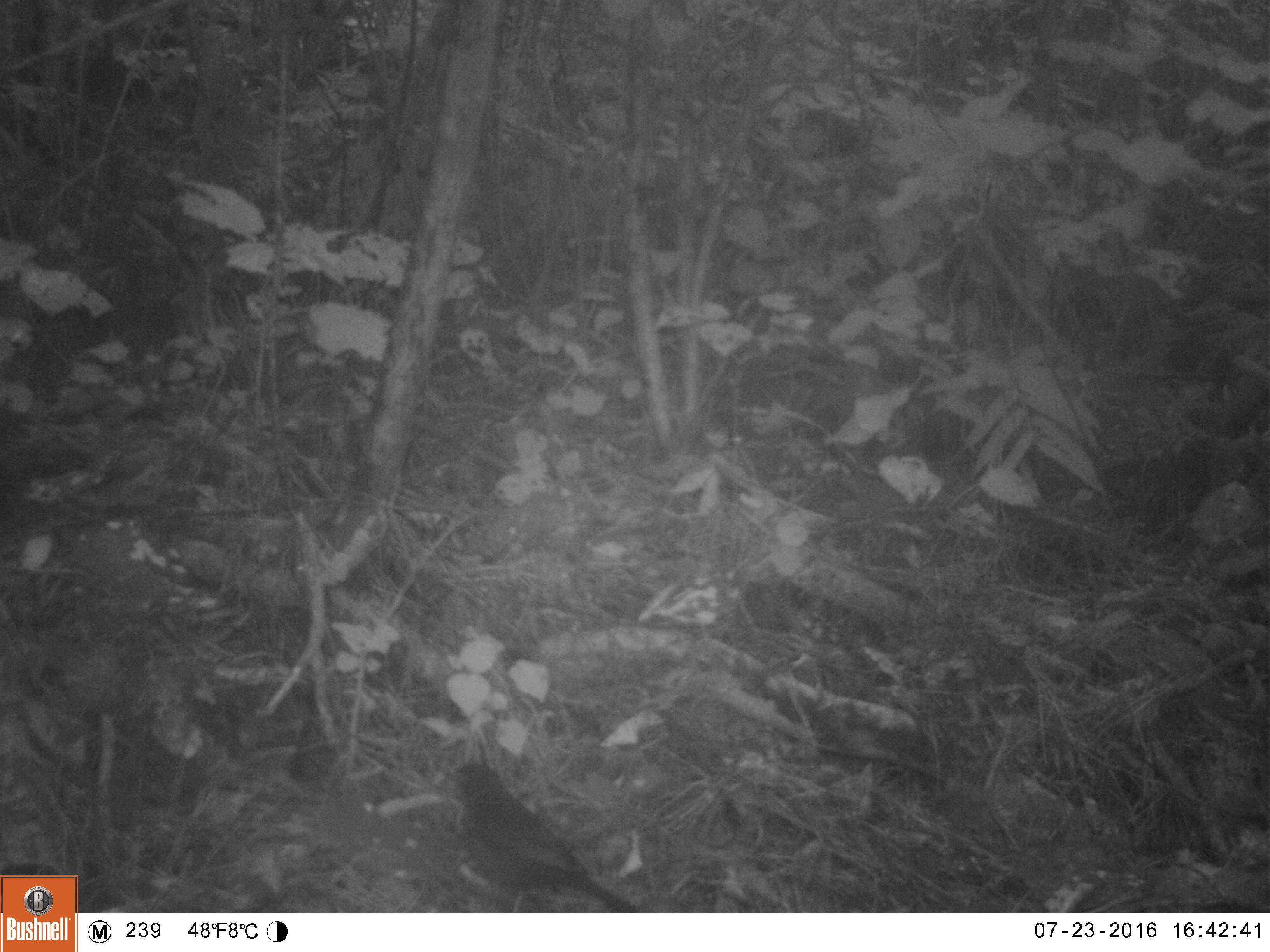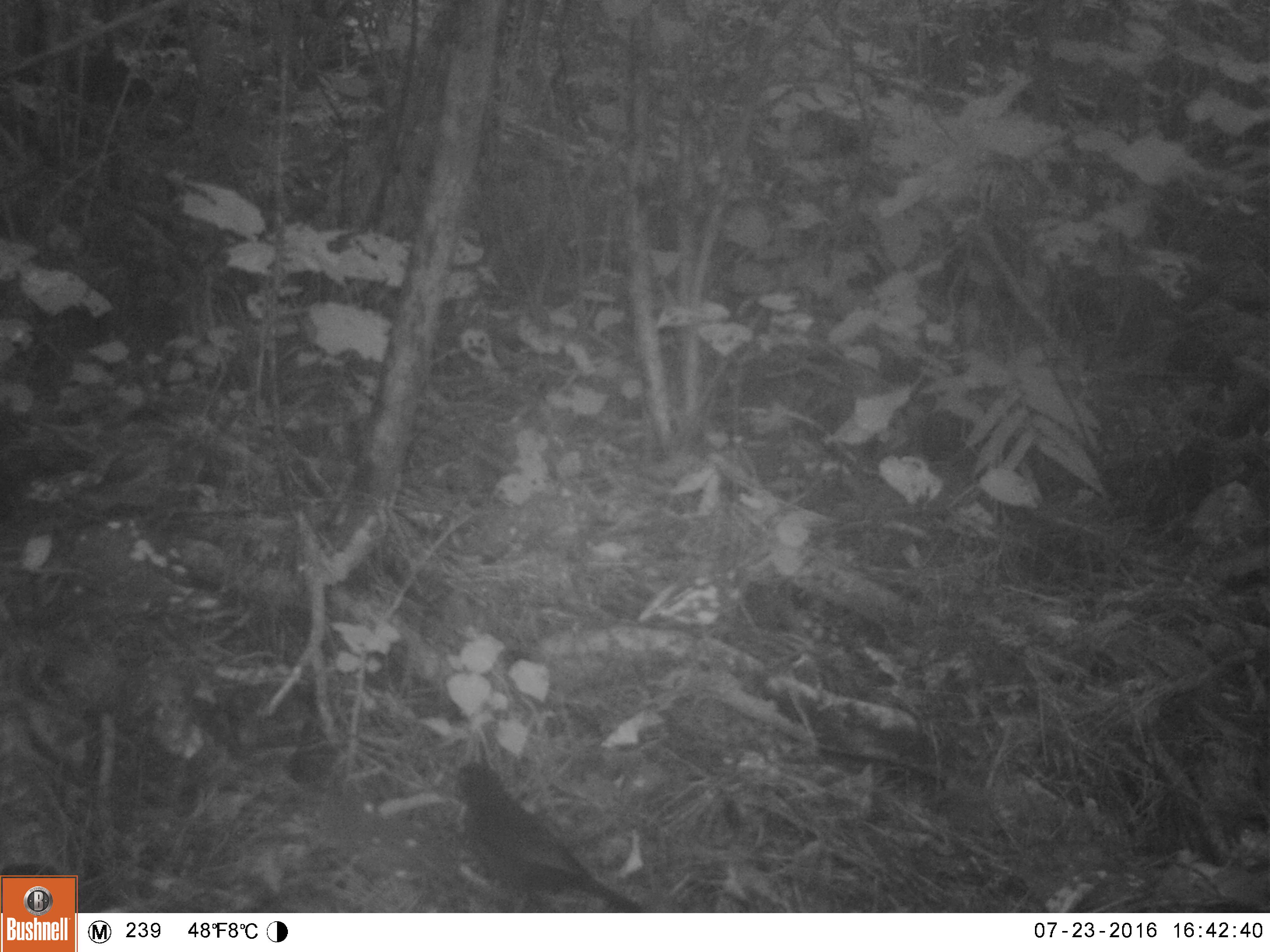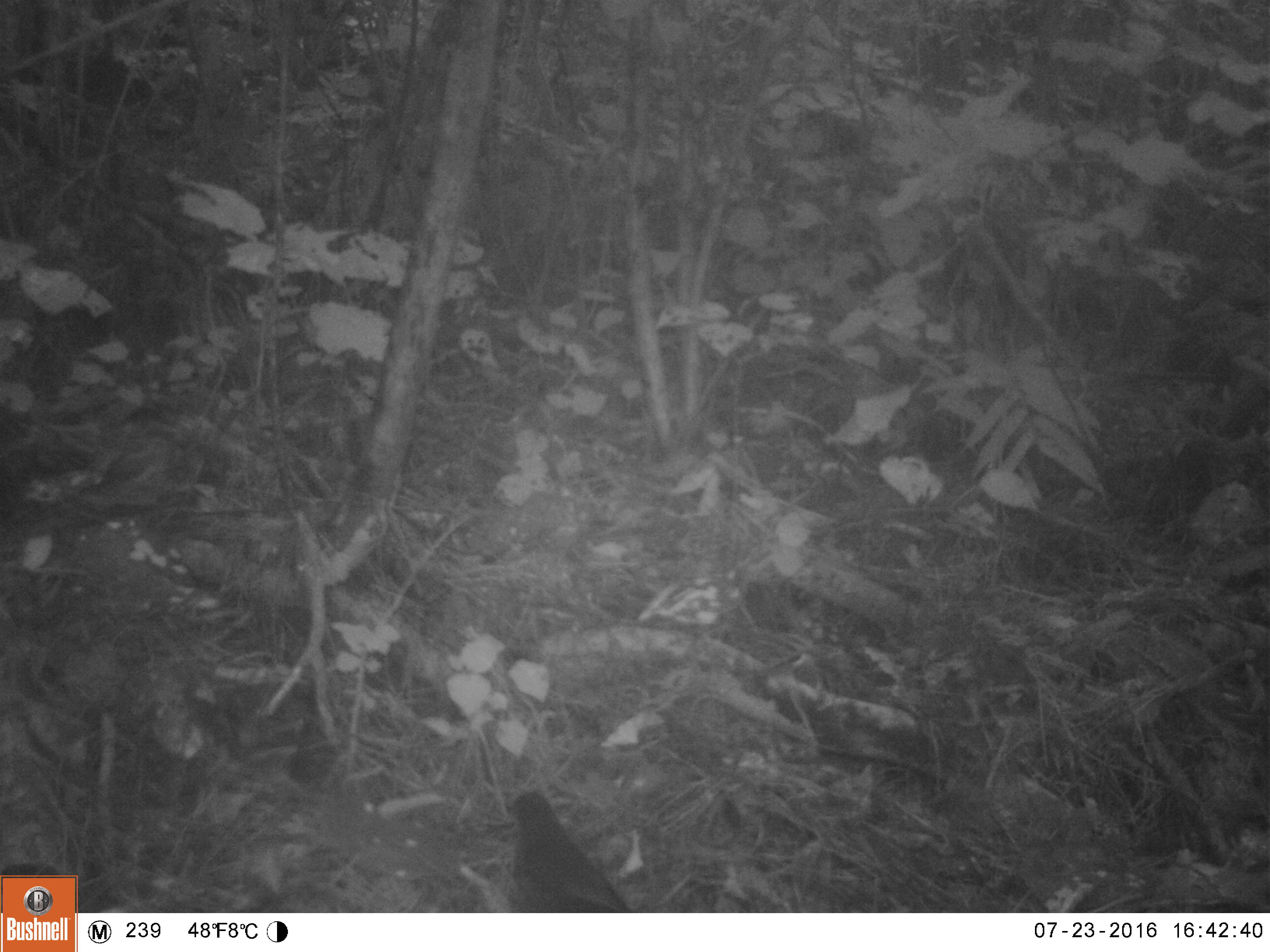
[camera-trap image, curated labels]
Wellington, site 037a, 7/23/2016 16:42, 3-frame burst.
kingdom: Animalia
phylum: Chordata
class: Aves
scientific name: Aves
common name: bird